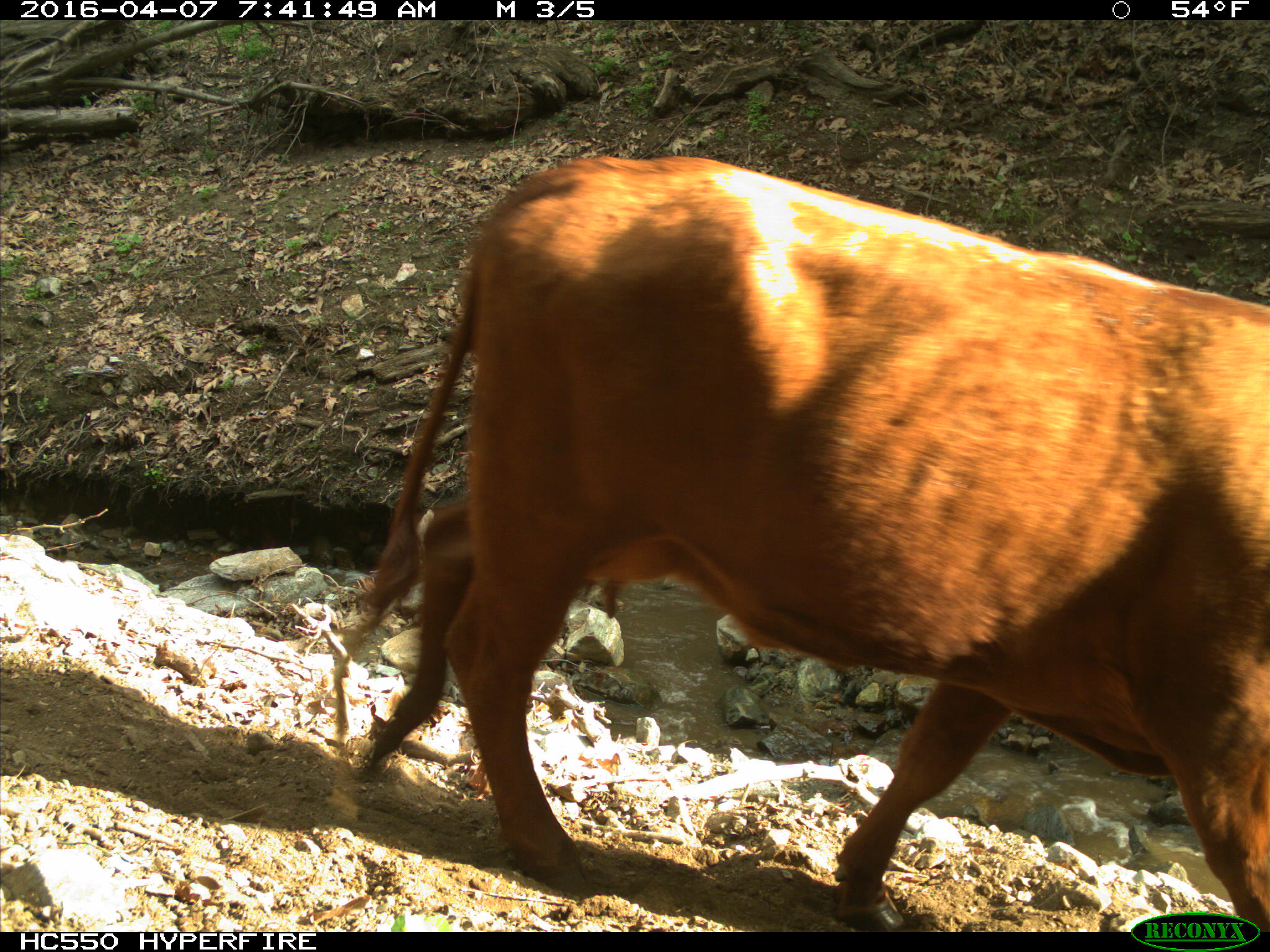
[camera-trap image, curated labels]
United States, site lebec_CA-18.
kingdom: Animalia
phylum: Chordata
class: Mammalia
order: Artiodactyla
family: Bovidae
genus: Bos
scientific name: Bos taurus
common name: domestic cow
Bos taurus (domestic cow).